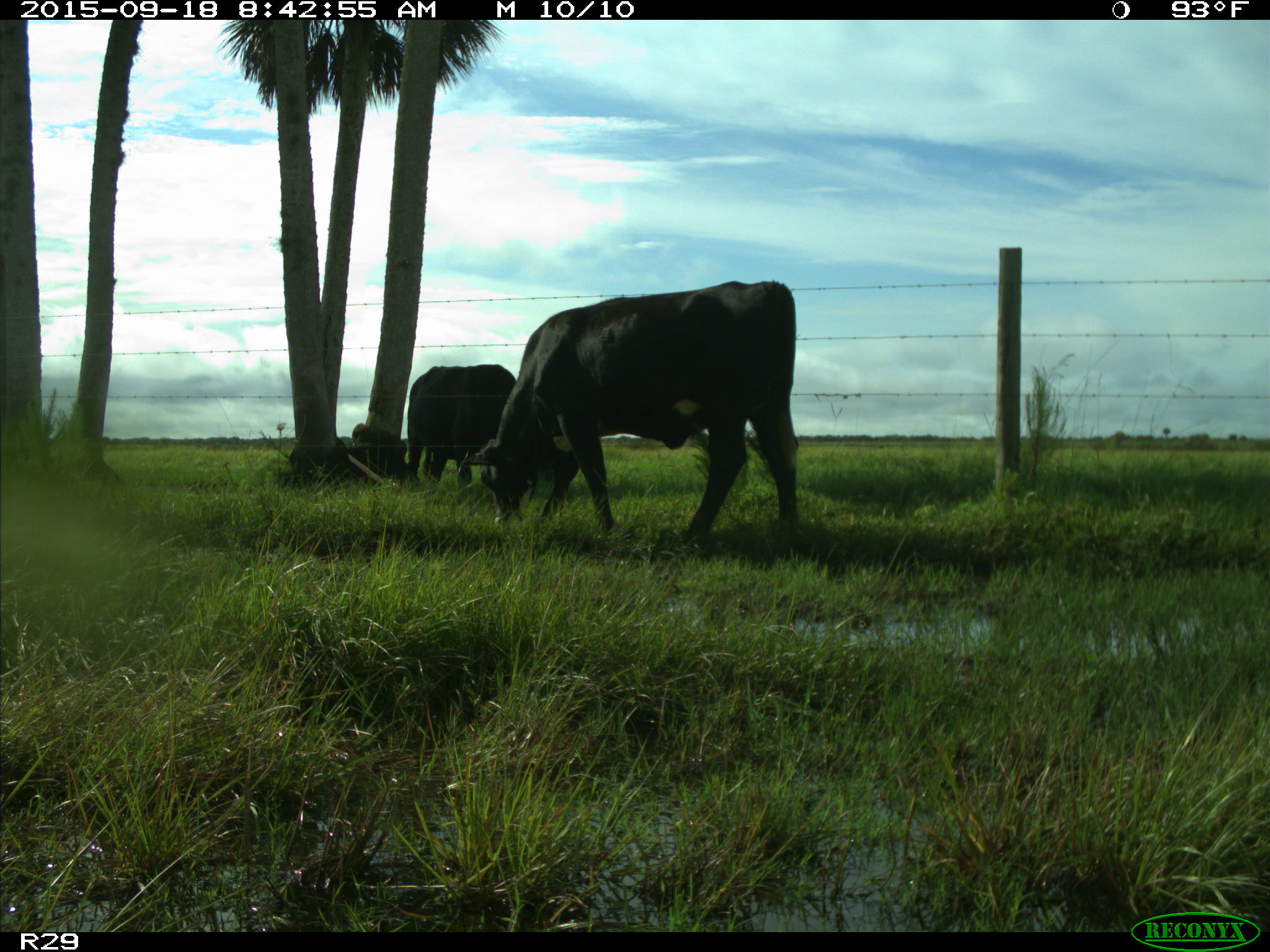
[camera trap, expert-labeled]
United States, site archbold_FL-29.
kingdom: Animalia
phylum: Chordata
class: Mammalia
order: Artiodactyla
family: Bovidae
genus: Bos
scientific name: Bos taurus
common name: domestic cow